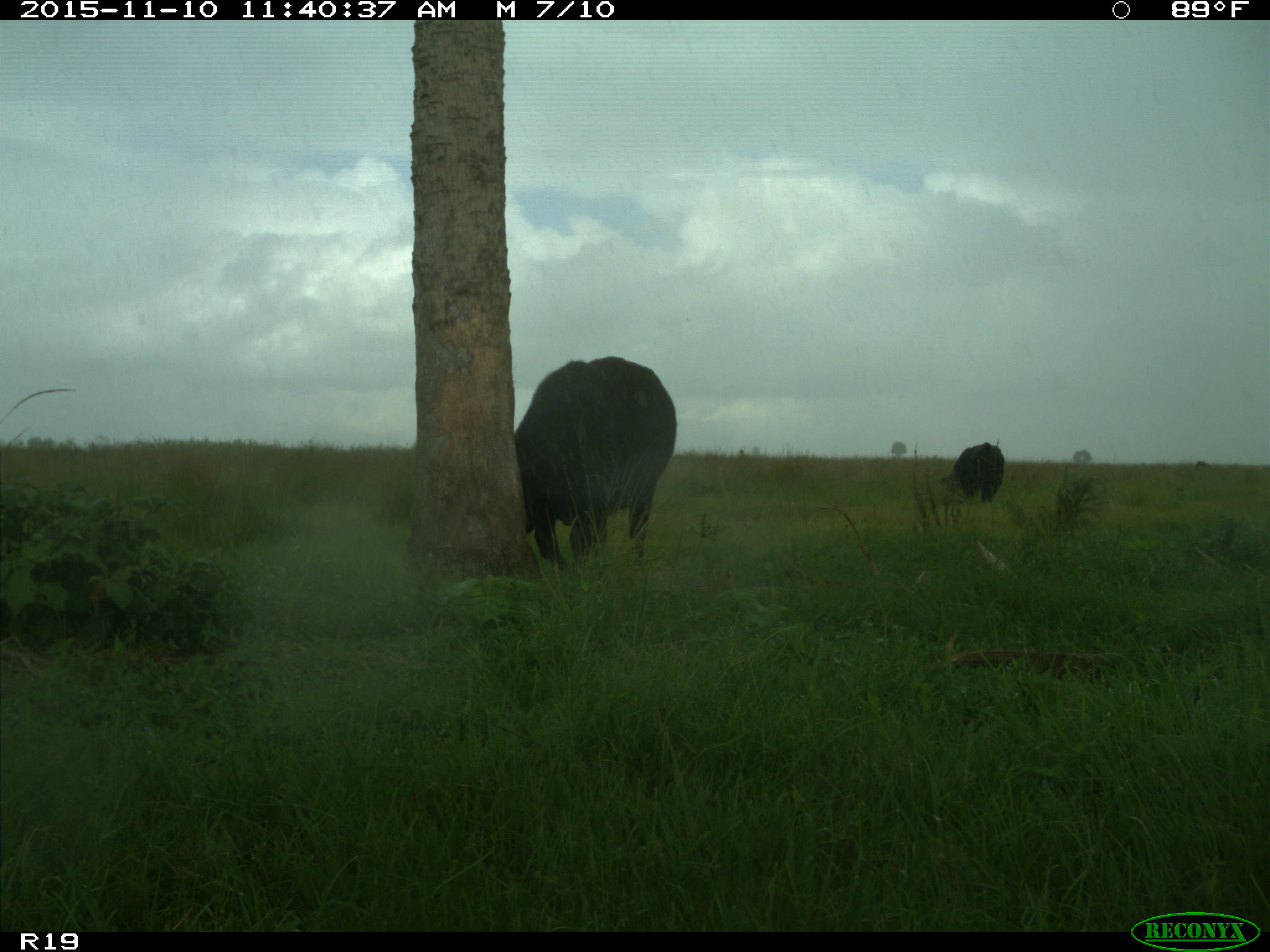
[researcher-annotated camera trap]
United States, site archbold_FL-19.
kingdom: Animalia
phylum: Chordata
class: Mammalia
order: Artiodactyla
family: Bovidae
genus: Bos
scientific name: Bos taurus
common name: domestic cow